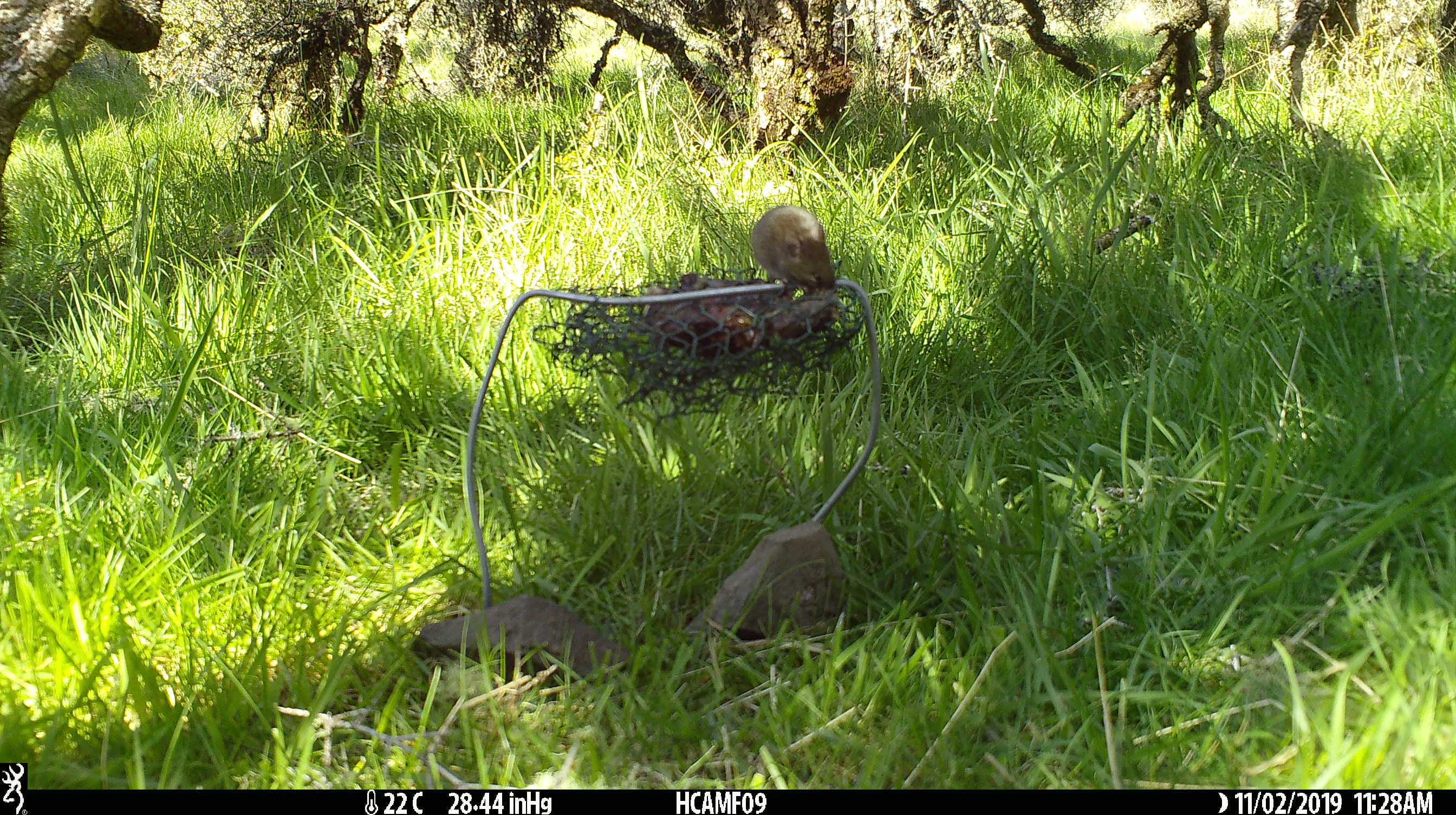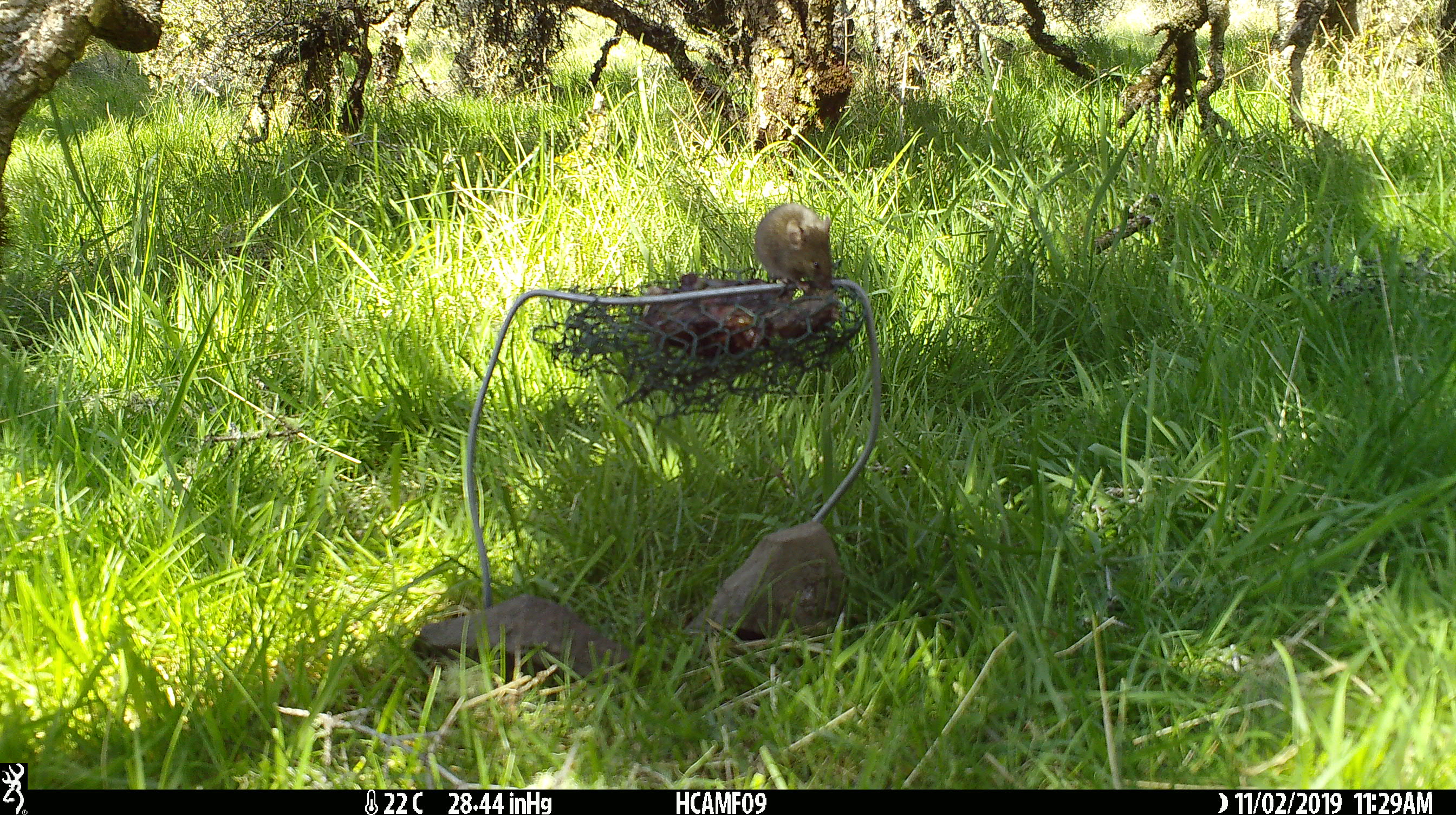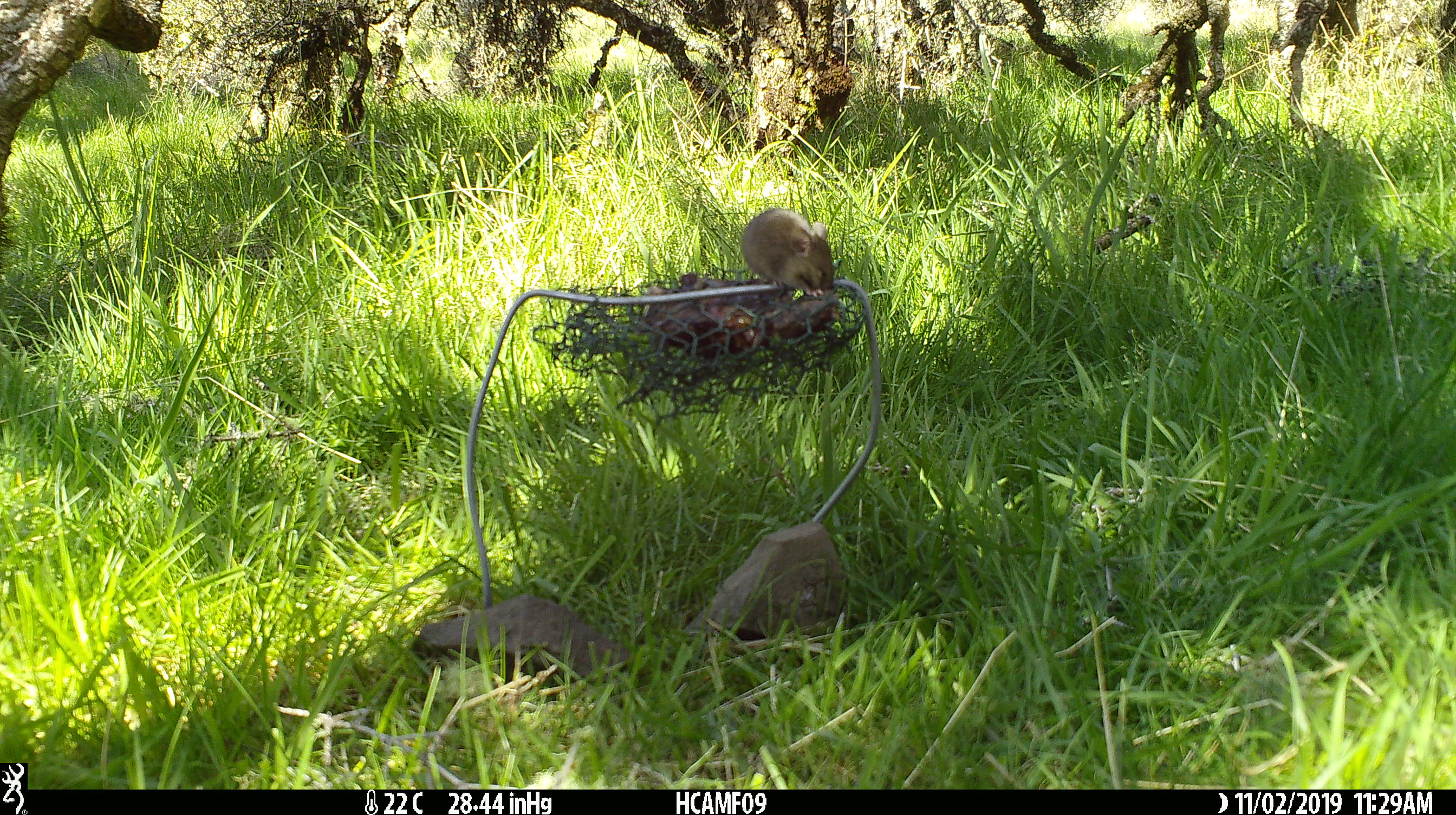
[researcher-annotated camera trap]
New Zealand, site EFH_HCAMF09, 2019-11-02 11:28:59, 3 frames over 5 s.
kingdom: Animalia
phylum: Chordata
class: Mammalia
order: Rodentia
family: Muridae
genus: Mus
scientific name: Mus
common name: mouse